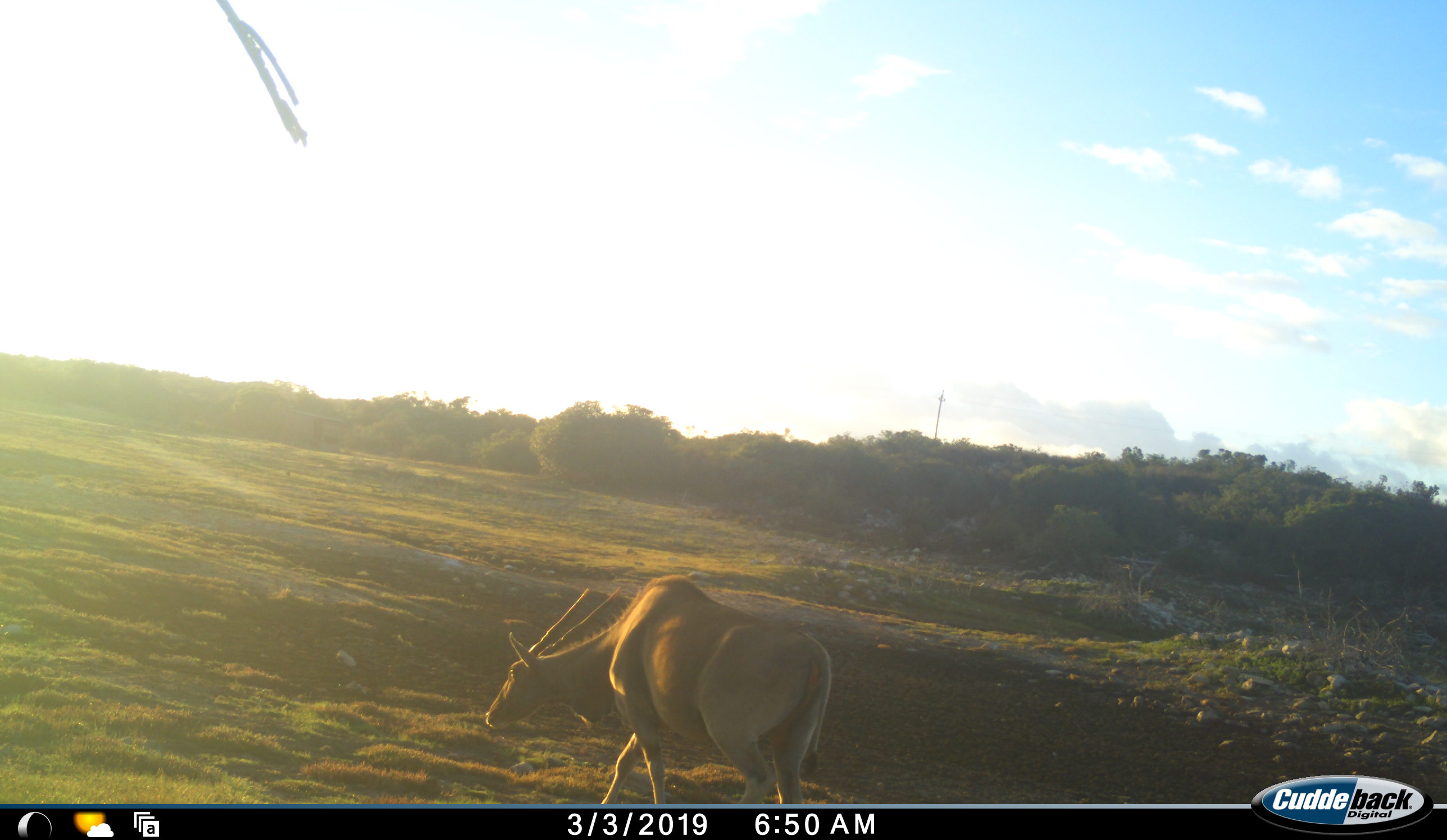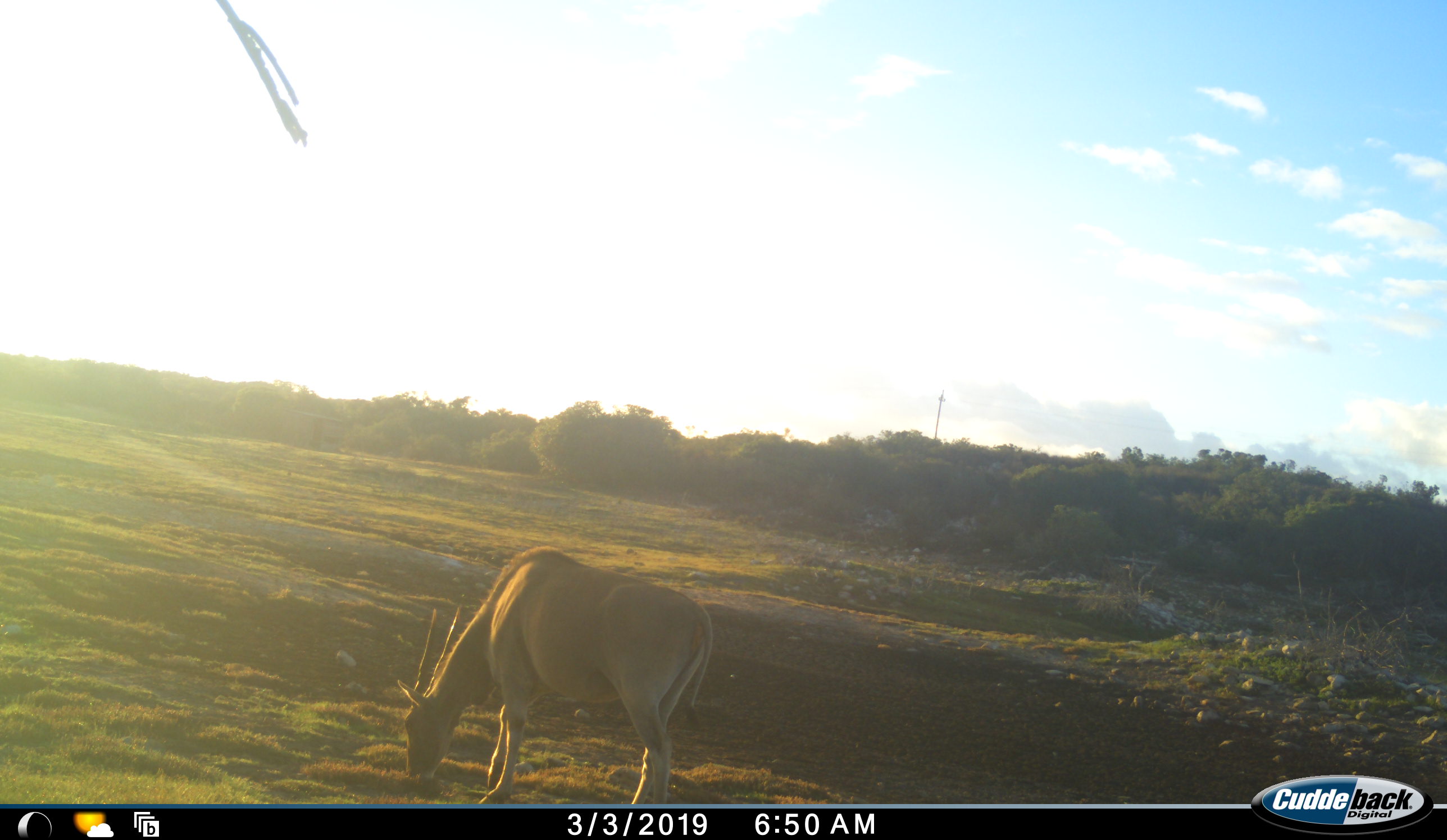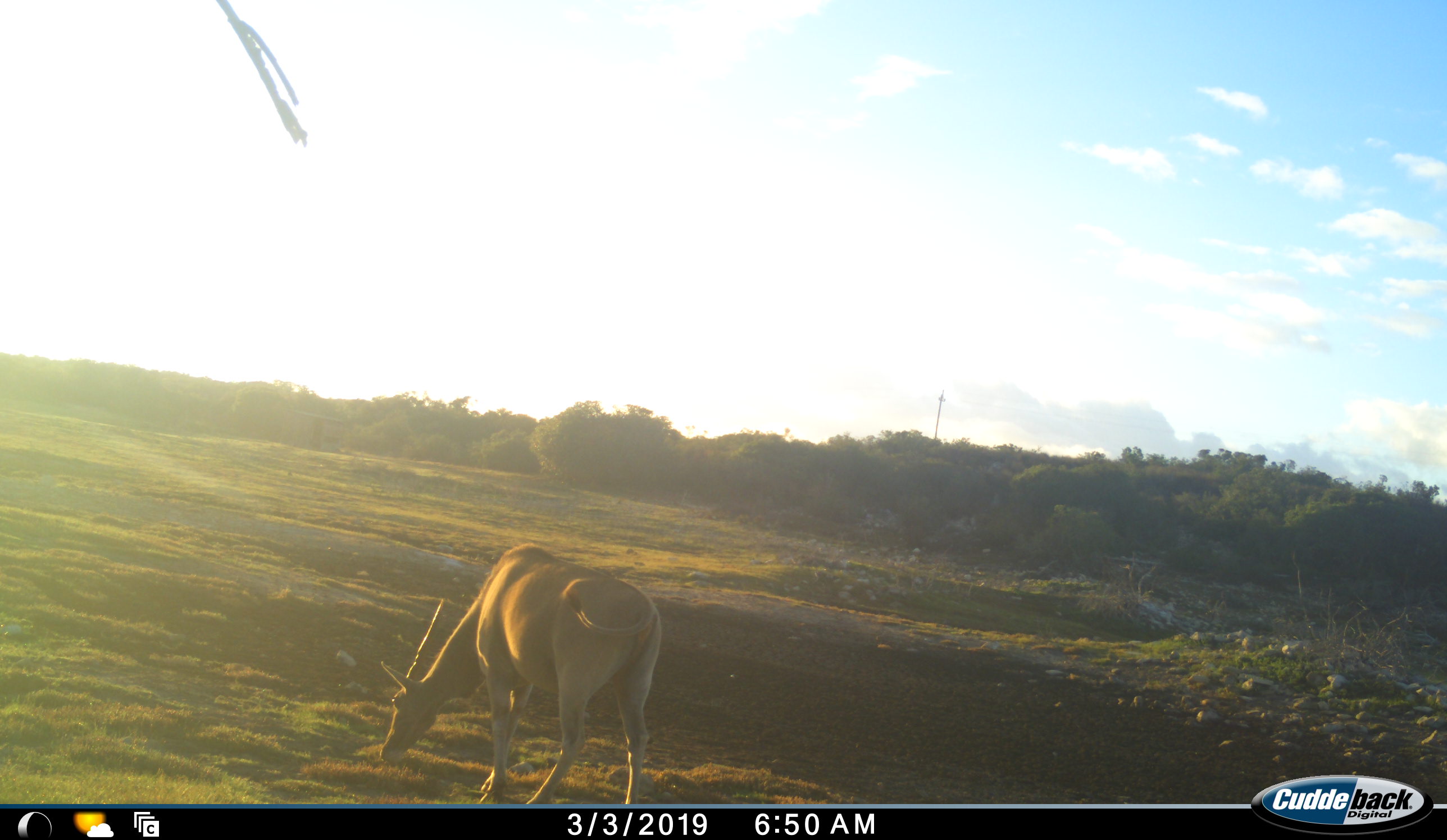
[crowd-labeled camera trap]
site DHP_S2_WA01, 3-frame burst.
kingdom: Animalia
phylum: Chordata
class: Mammalia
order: Artiodactyla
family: Bovidae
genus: Tragelaphus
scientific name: Tragelaphus oryx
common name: eland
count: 1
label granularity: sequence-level